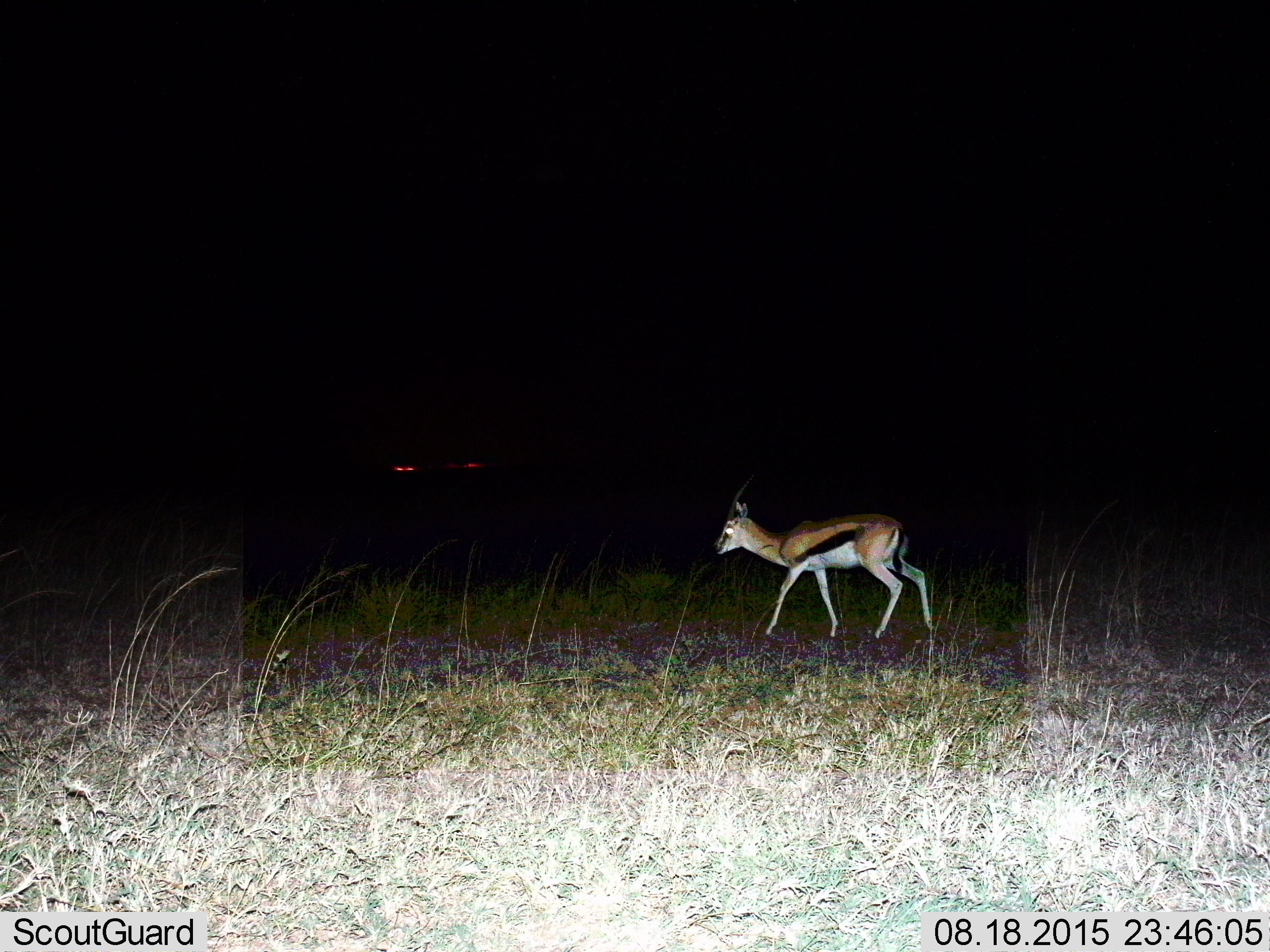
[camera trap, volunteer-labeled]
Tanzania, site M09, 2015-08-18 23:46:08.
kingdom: Animalia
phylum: Chordata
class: Mammalia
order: Artiodactyla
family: Bovidae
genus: Eudorcas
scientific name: Eudorcas thomsonii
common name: thomson's gazelle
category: gazellethomsons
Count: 1.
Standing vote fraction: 11%.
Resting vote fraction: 0%.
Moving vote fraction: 89%.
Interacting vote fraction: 0%.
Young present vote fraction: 0%.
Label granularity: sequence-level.